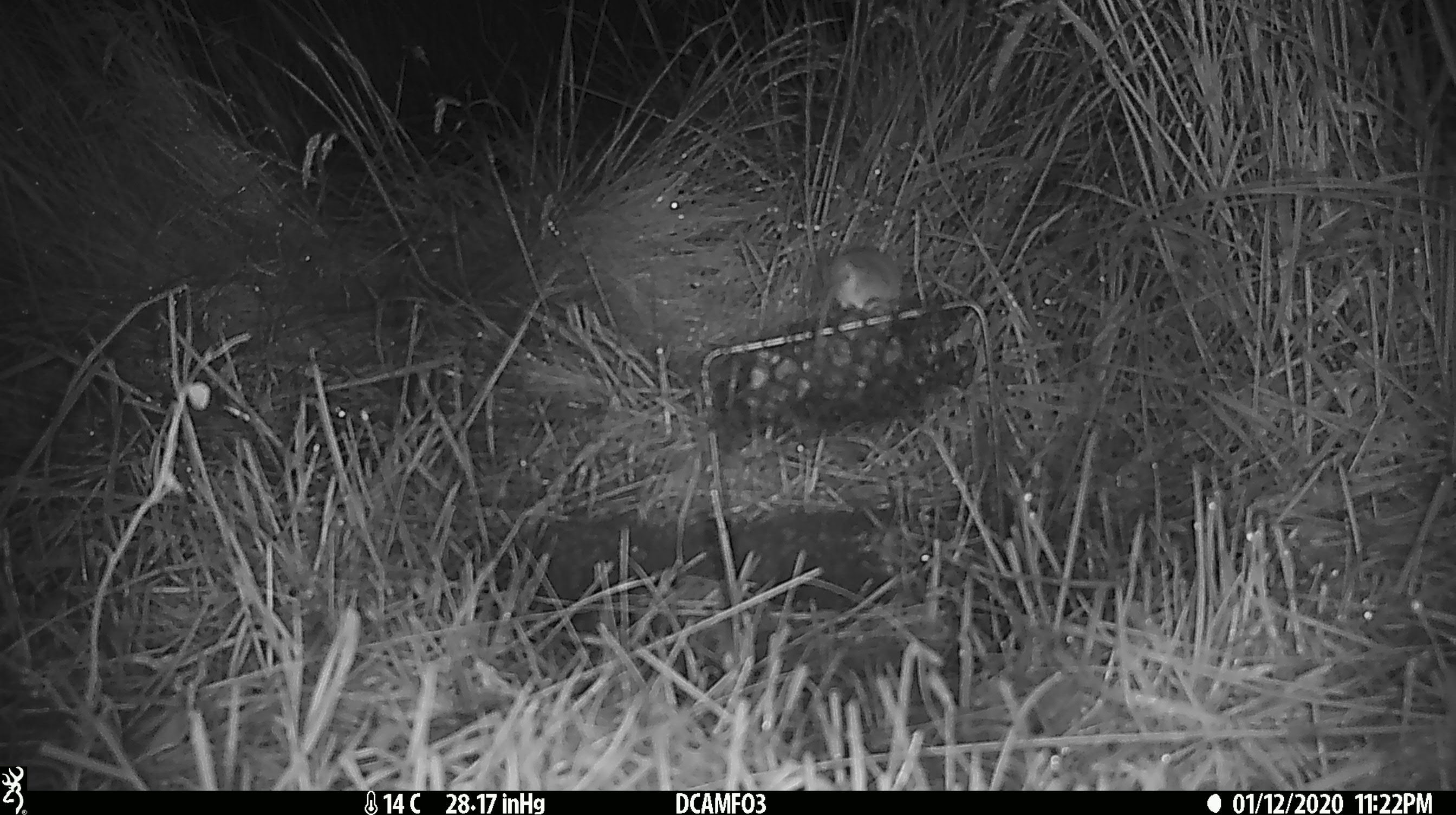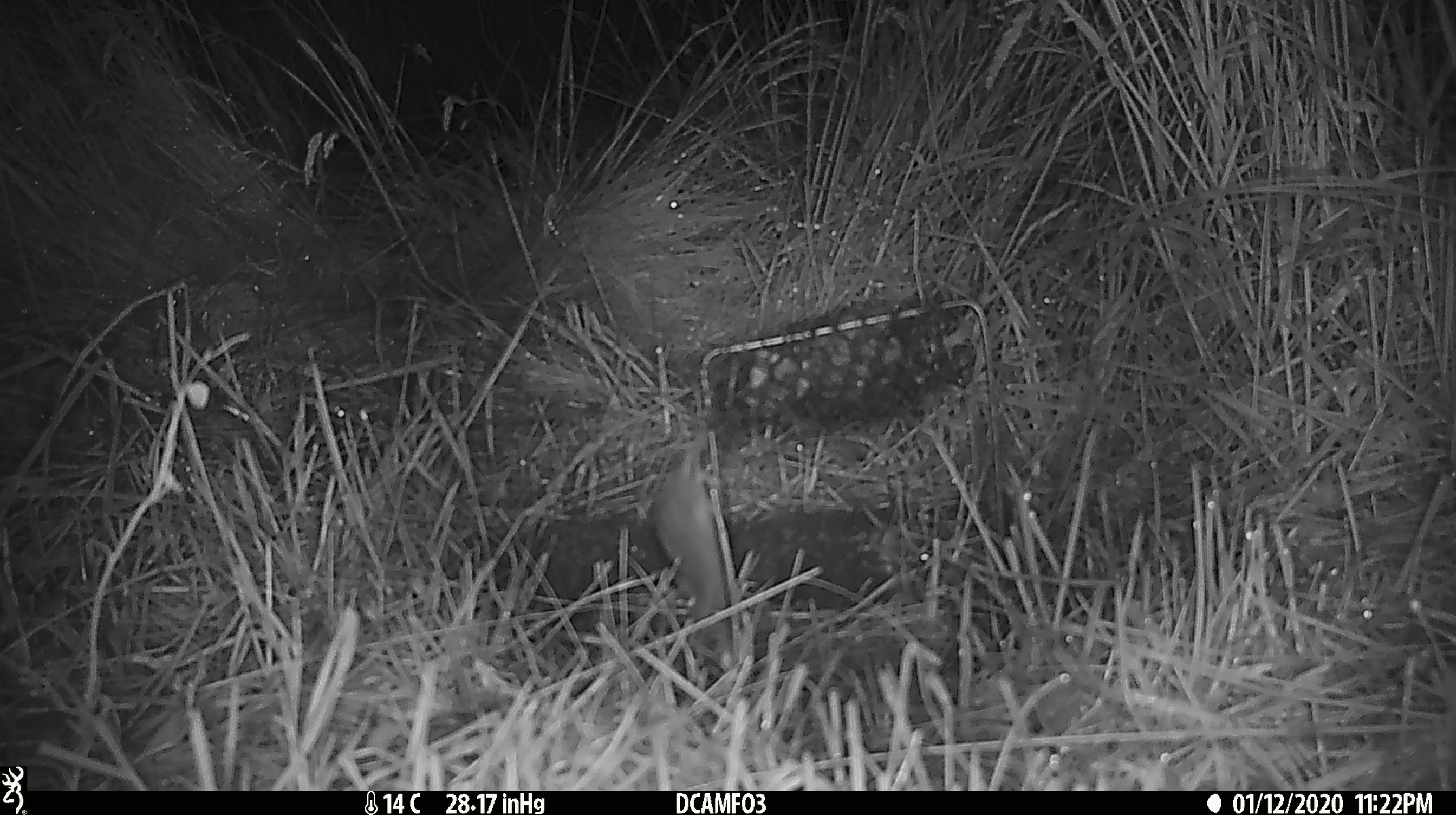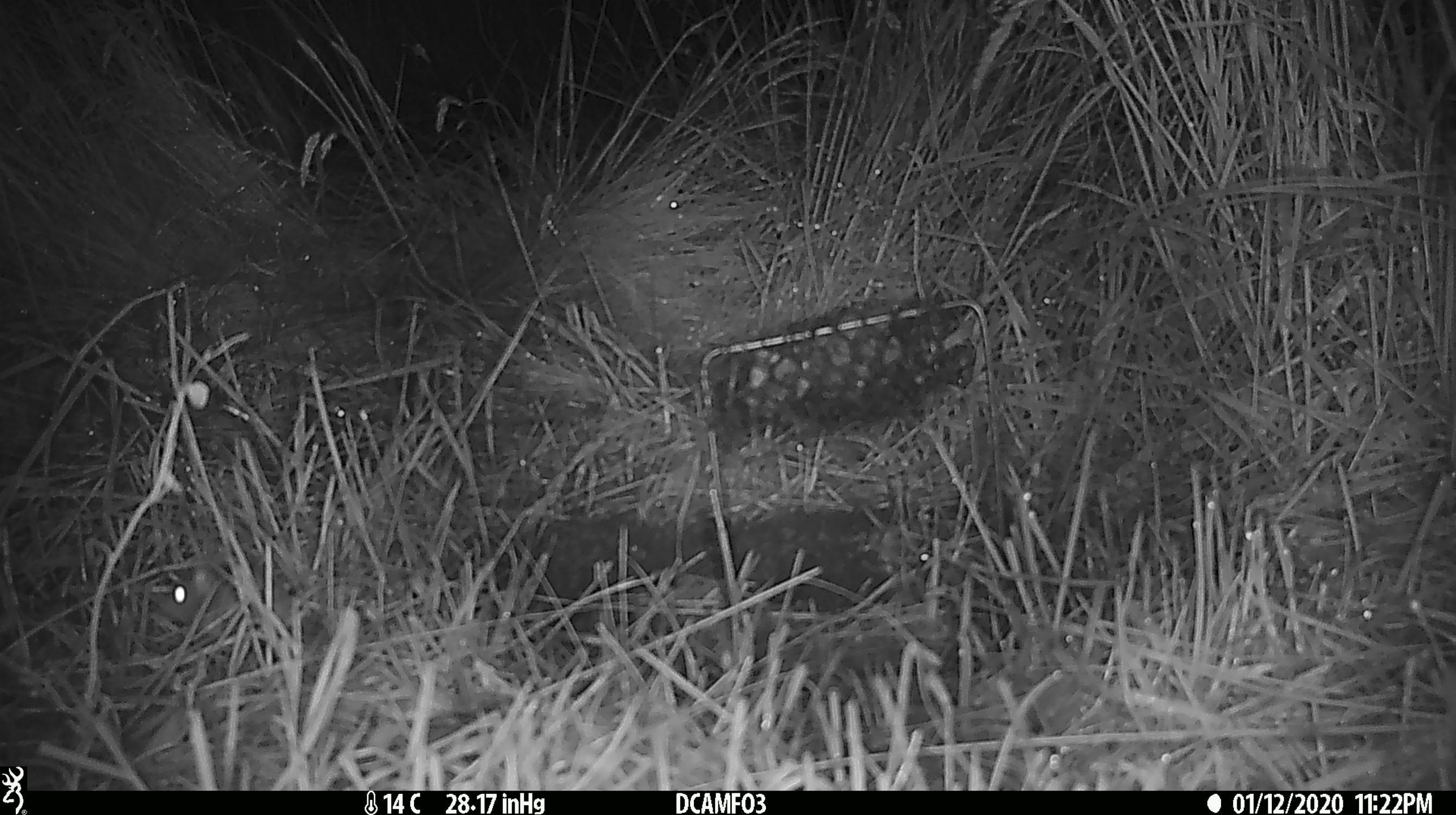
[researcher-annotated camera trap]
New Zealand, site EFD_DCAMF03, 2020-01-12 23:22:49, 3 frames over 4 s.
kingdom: Animalia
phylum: Chordata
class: Mammalia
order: Rodentia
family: Muridae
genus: Mus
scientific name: Mus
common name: mouse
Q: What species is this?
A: Mouse (Mus).